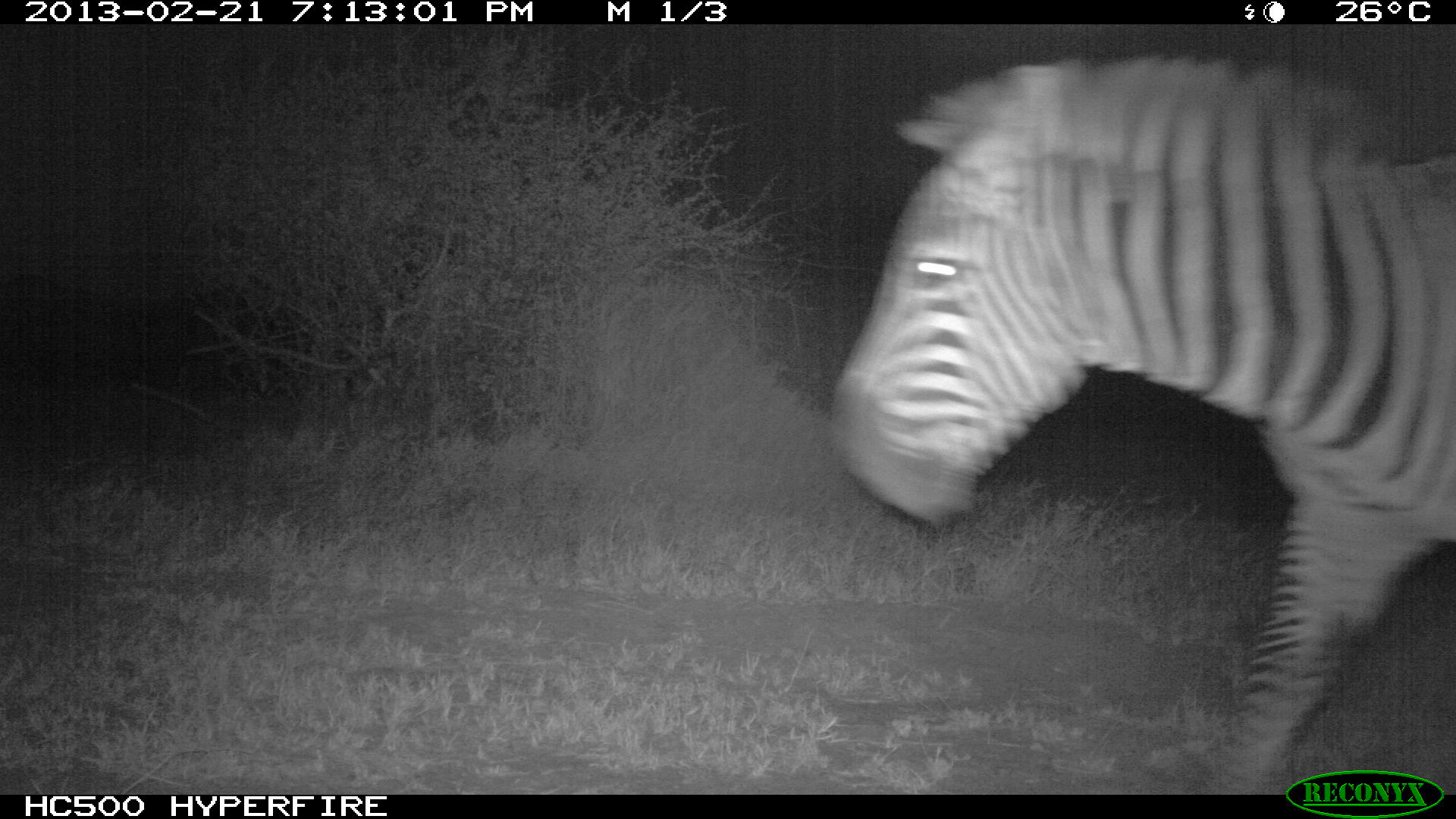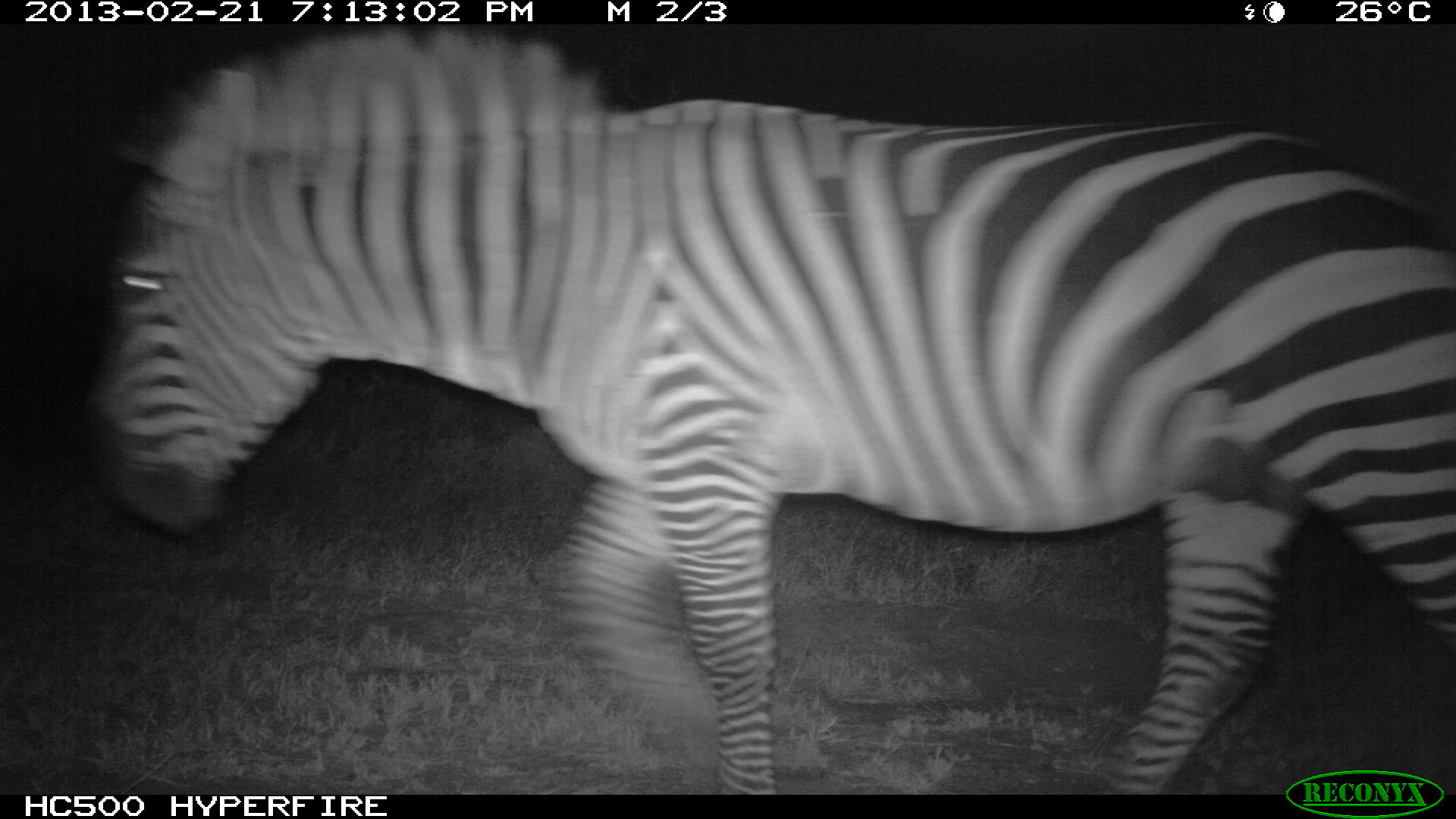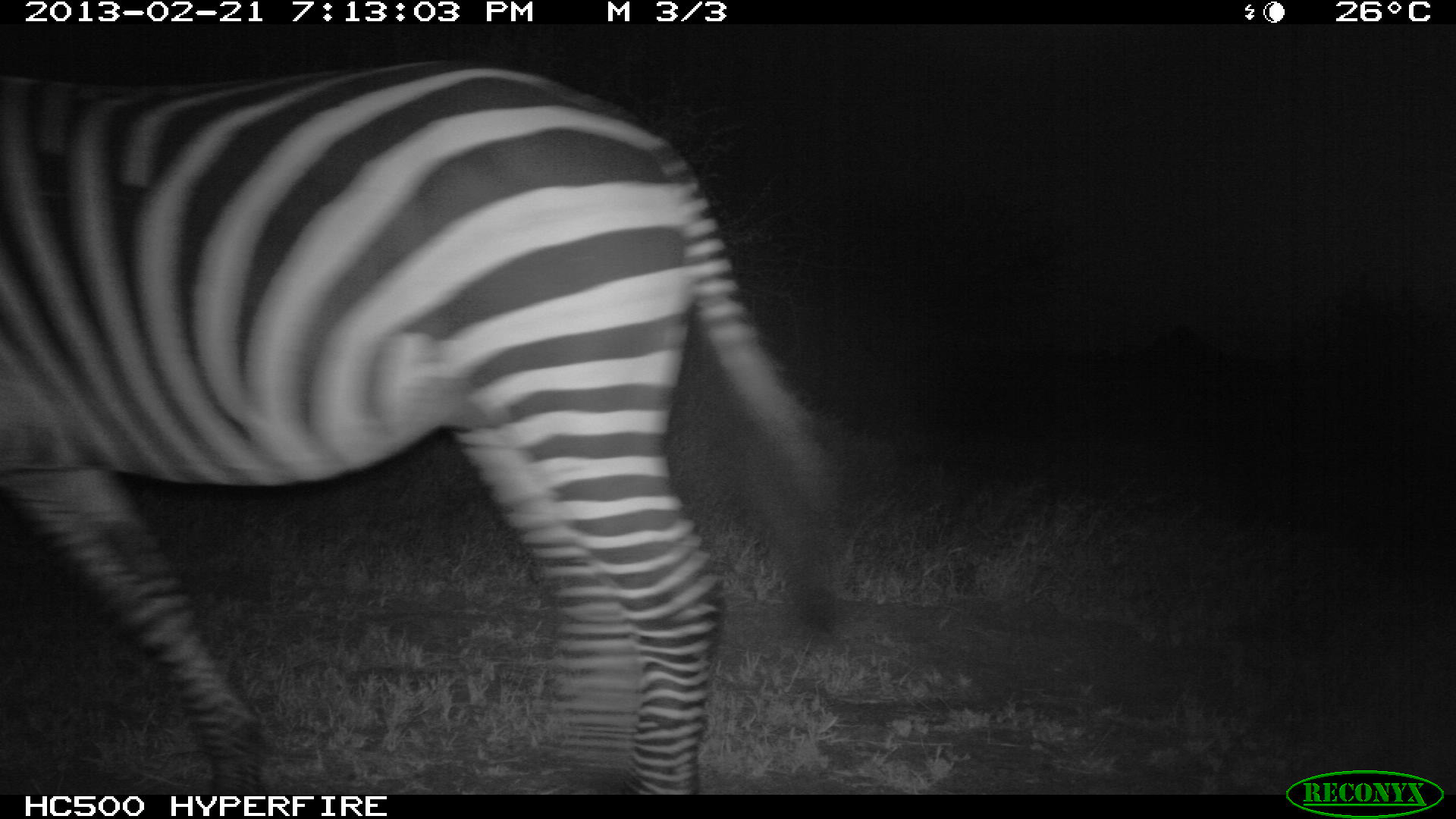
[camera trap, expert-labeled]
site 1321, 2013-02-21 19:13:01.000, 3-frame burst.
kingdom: Animalia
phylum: Chordata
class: Mammalia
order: Perissodactyla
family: Equidae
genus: Equus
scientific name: Equus quagga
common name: plains zebra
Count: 1.